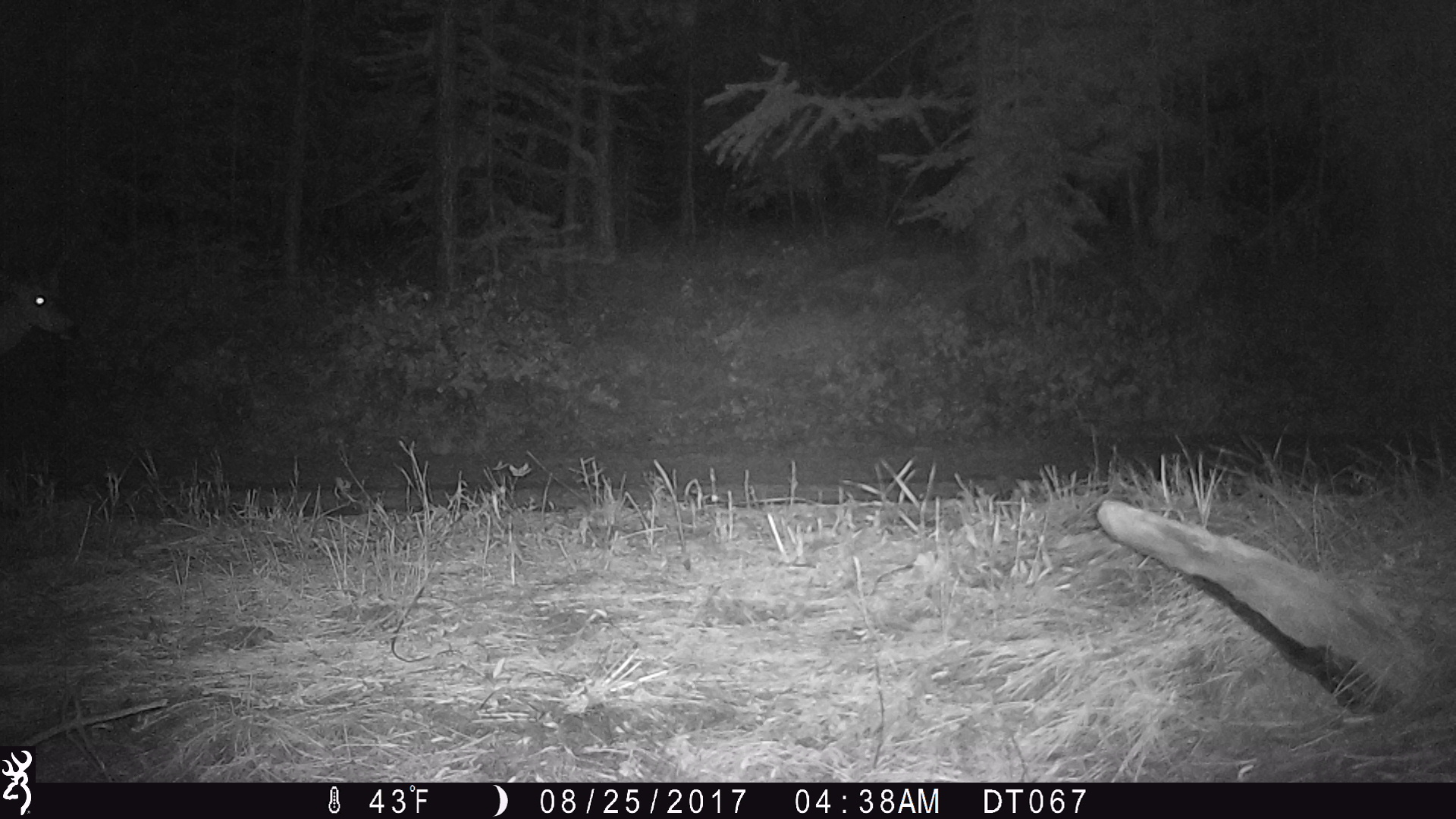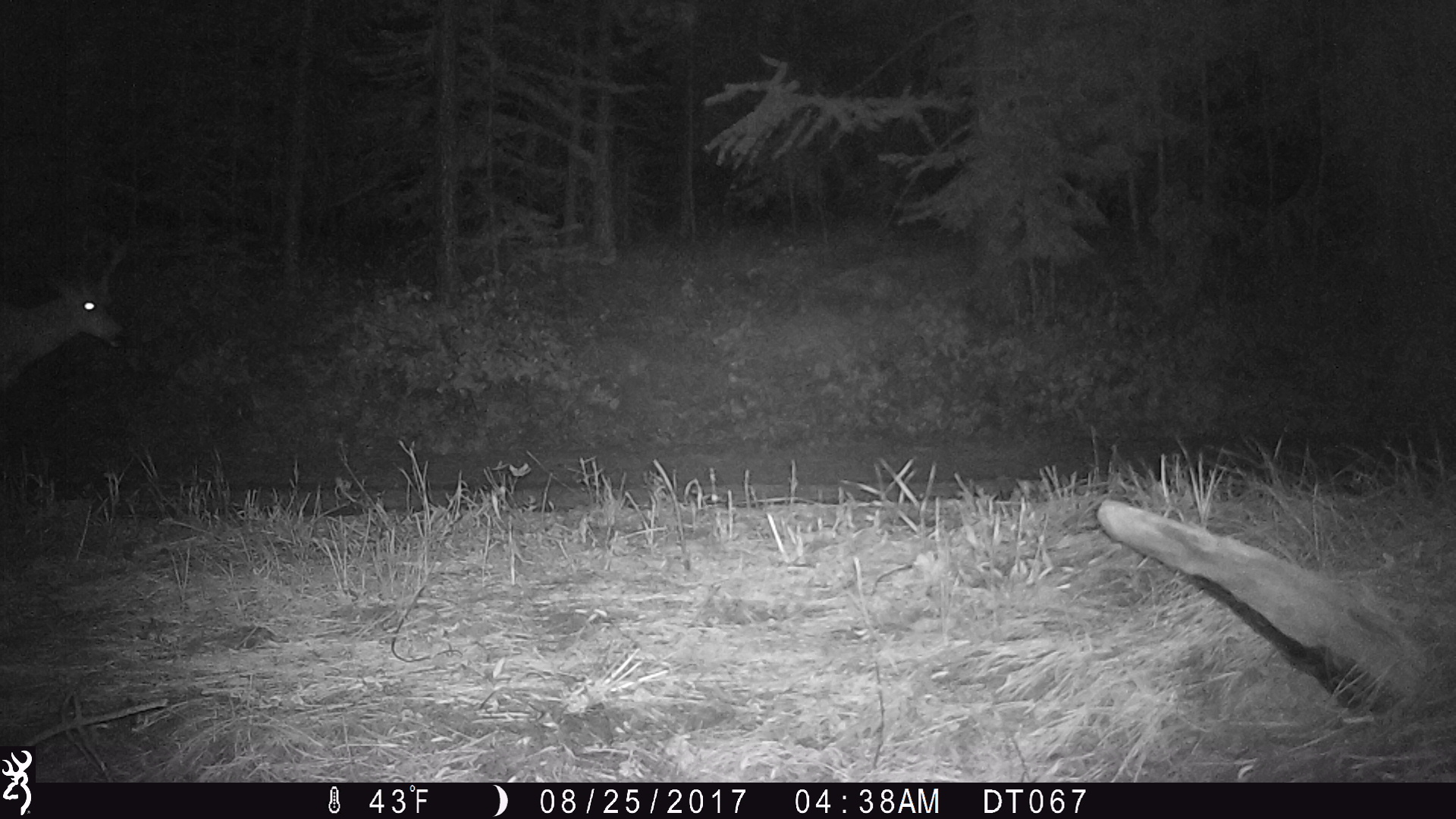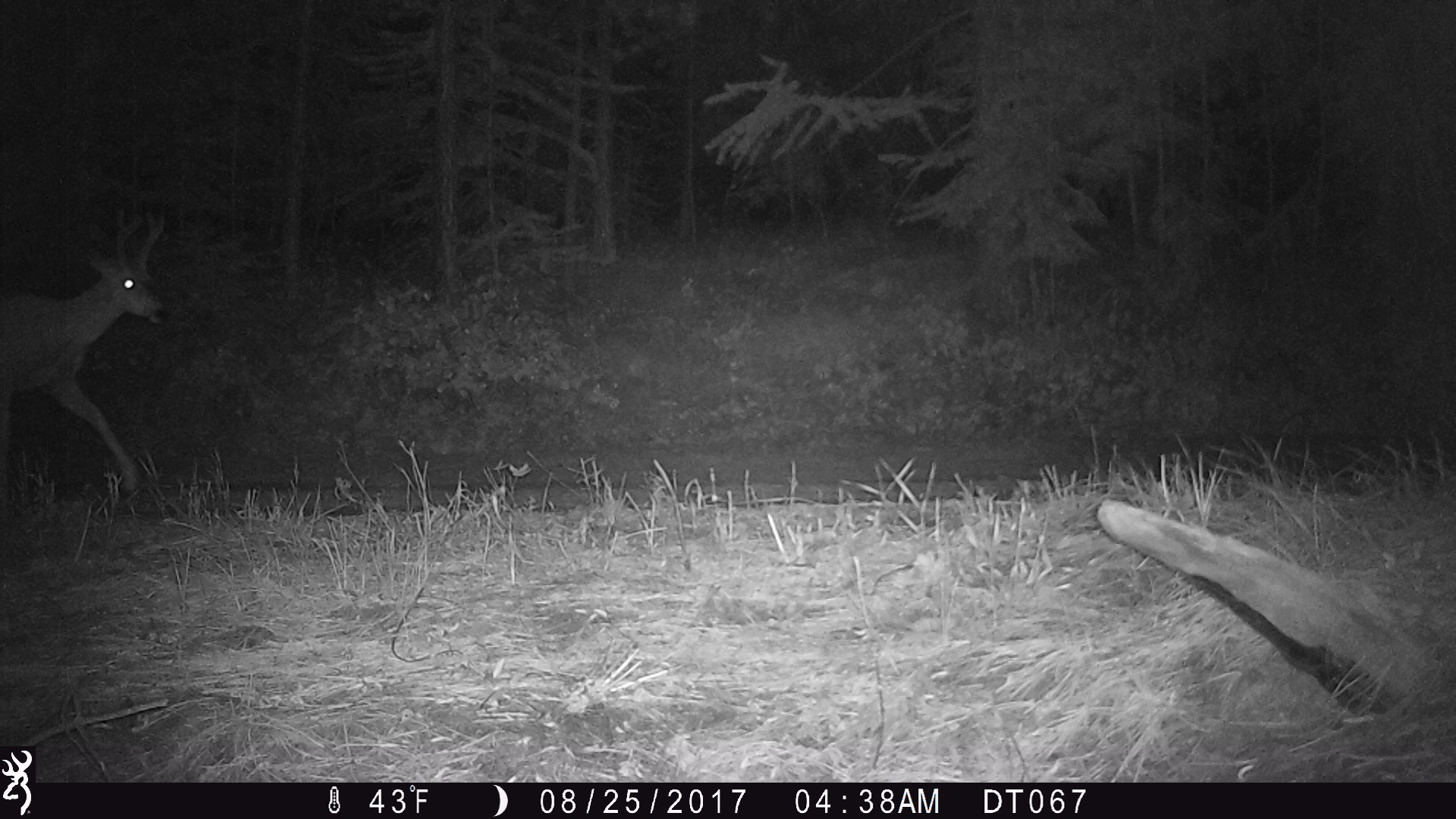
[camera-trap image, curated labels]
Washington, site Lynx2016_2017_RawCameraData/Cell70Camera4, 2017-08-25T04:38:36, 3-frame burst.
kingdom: Animalia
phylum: Chordata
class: Mammalia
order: Artiodactyla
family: Cervidae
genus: Odocoileus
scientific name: Odocoileus hemionus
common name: mule deer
Odocoileus hemionus (mule deer). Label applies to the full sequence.